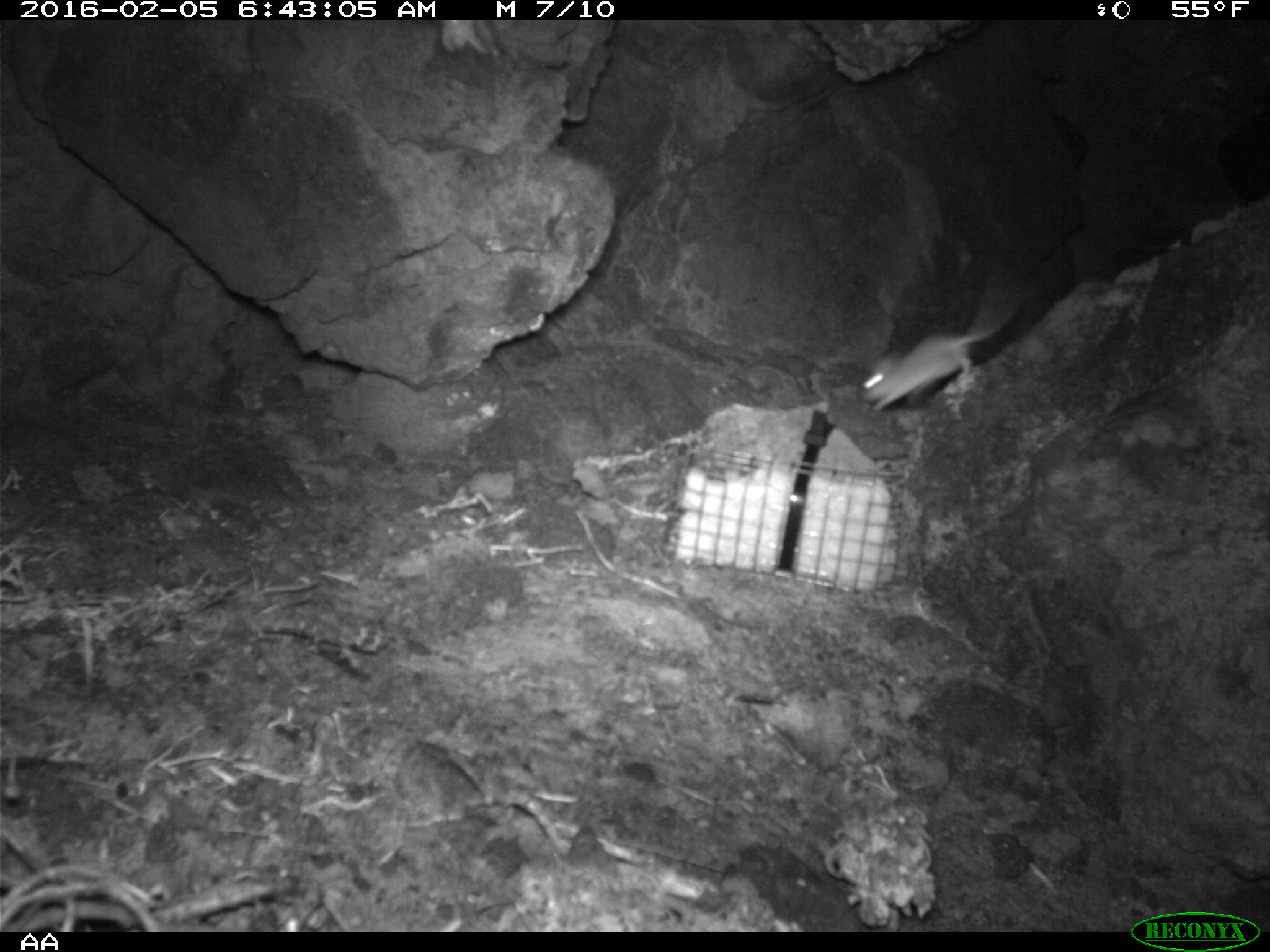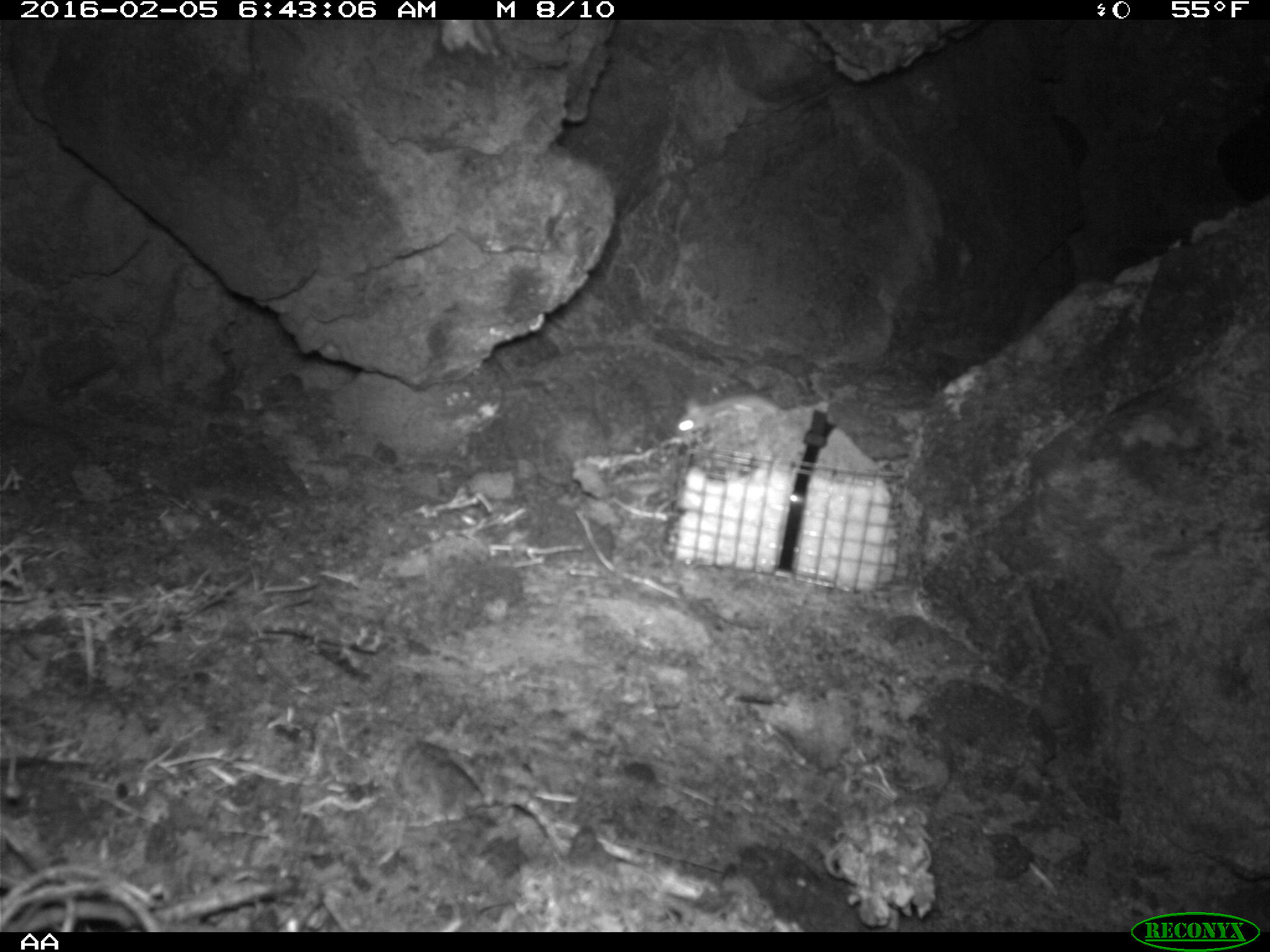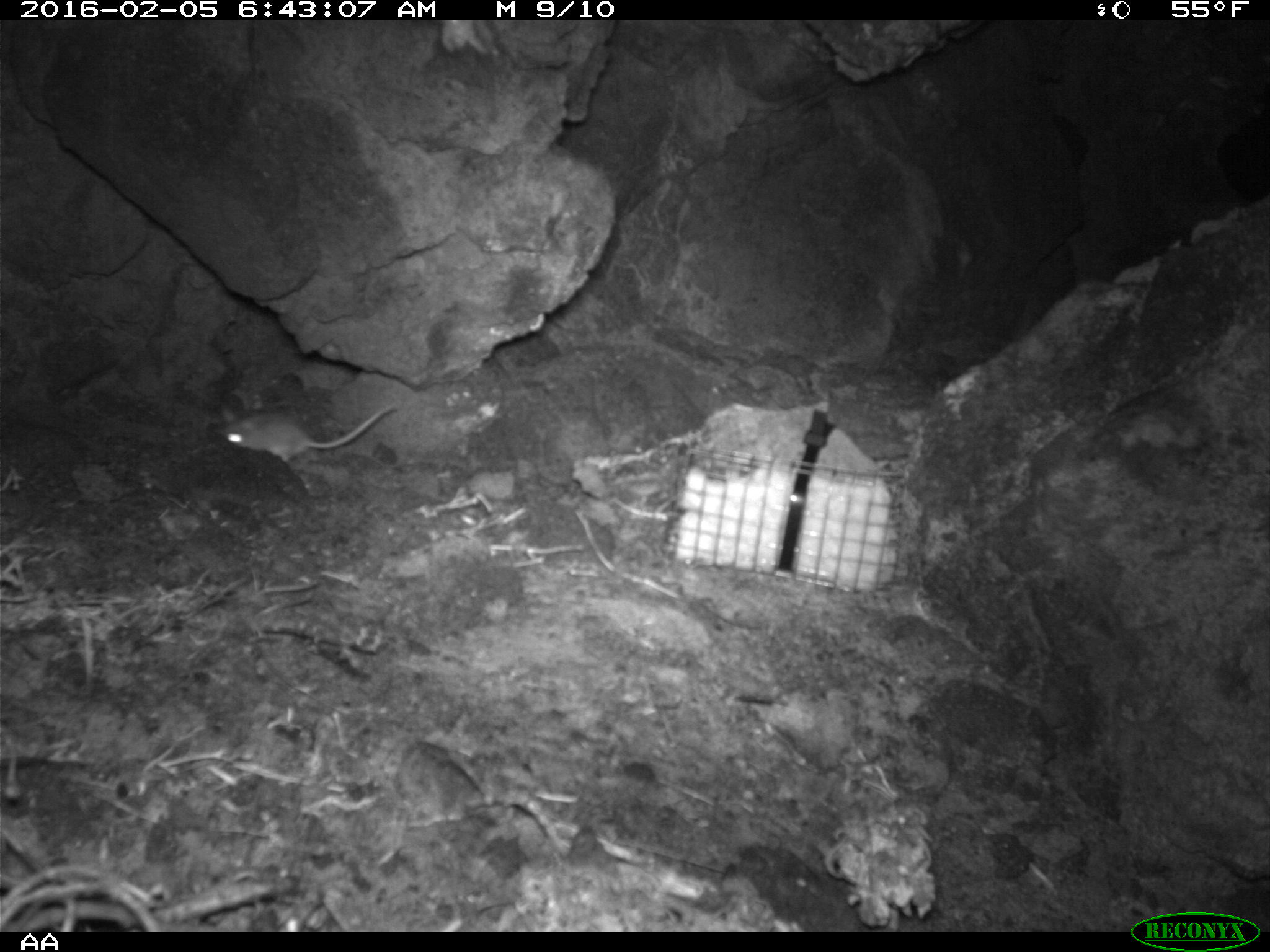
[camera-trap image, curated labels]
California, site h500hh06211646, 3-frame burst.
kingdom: Animalia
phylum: Chordata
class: Mammalia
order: Rodentia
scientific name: Rodentia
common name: rodent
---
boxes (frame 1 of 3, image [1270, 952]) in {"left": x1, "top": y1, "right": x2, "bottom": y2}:
rodent: {"left": 852, "top": 260, "right": 1036, "bottom": 412}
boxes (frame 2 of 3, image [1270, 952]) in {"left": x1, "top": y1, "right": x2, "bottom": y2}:
rodent: {"left": 675, "top": 395, "right": 827, "bottom": 436}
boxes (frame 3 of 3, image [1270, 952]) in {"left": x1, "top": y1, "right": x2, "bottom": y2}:
rodent: {"left": 216, "top": 402, "right": 395, "bottom": 461}